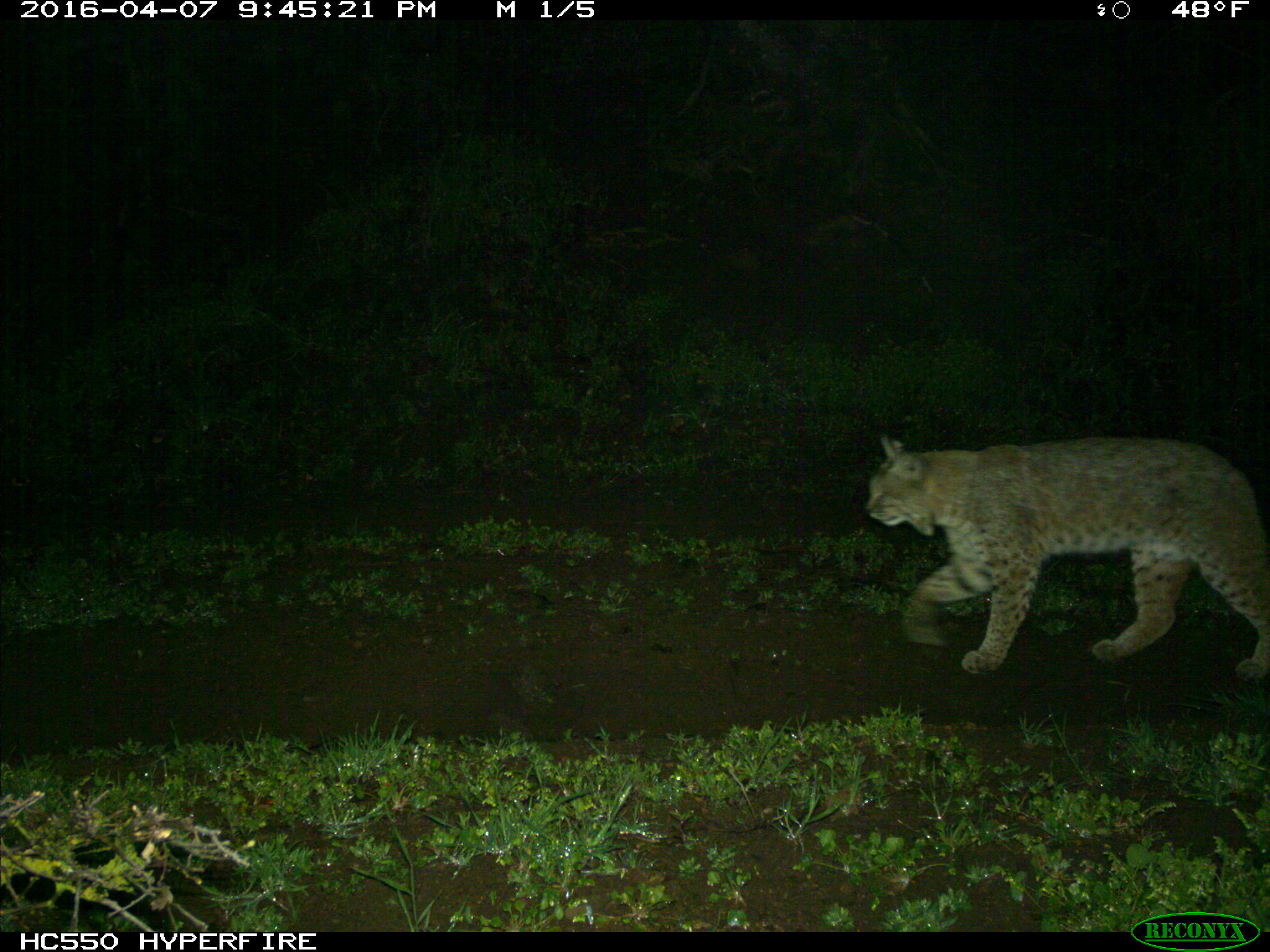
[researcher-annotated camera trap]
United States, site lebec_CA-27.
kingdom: Animalia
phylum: Chordata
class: Mammalia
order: Carnivora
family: Felidae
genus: Lynx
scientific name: Lynx rufus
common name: bobcat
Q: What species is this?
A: Lynx rufus (bobcat).